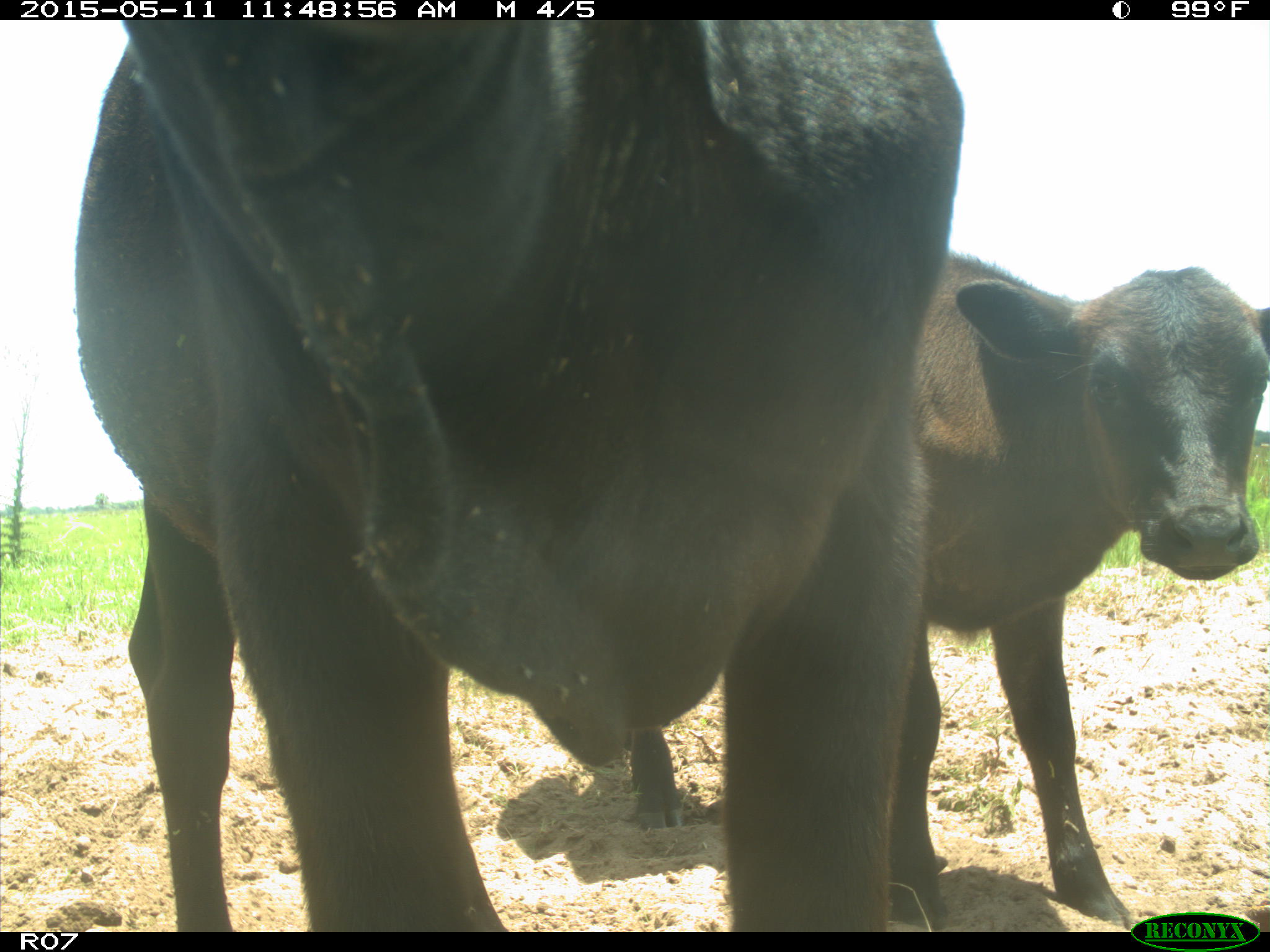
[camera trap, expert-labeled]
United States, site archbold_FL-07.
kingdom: Animalia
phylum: Chordata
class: Mammalia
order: Artiodactyla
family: Bovidae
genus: Bos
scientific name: Bos taurus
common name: domestic cow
Bos taurus (domestic cow).